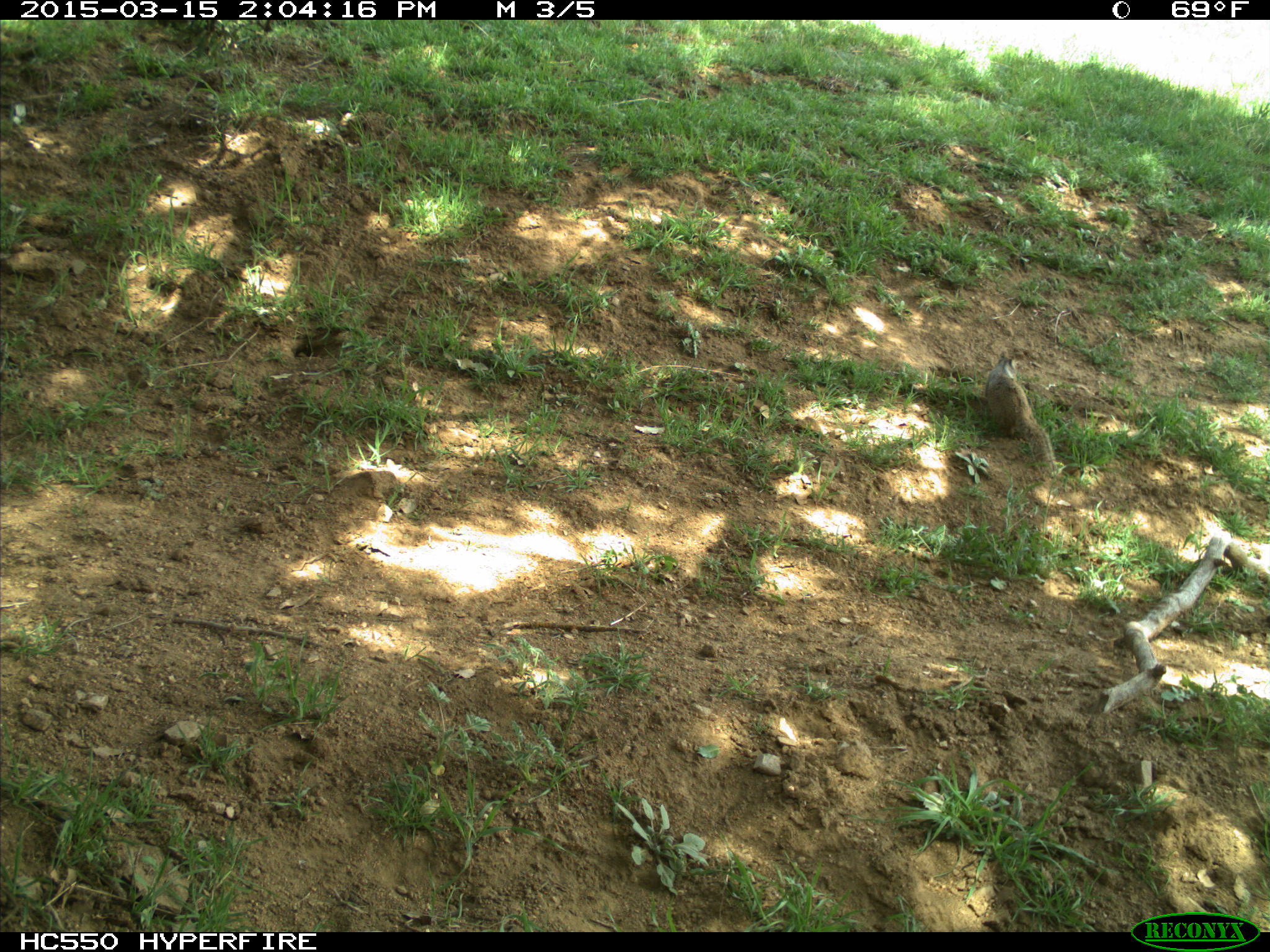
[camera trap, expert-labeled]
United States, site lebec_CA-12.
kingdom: Animalia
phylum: Chordata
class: Mammalia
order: Rodentia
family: Sciuridae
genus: Otospermophilus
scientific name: Otospermophilus beecheyi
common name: california ground squirrel